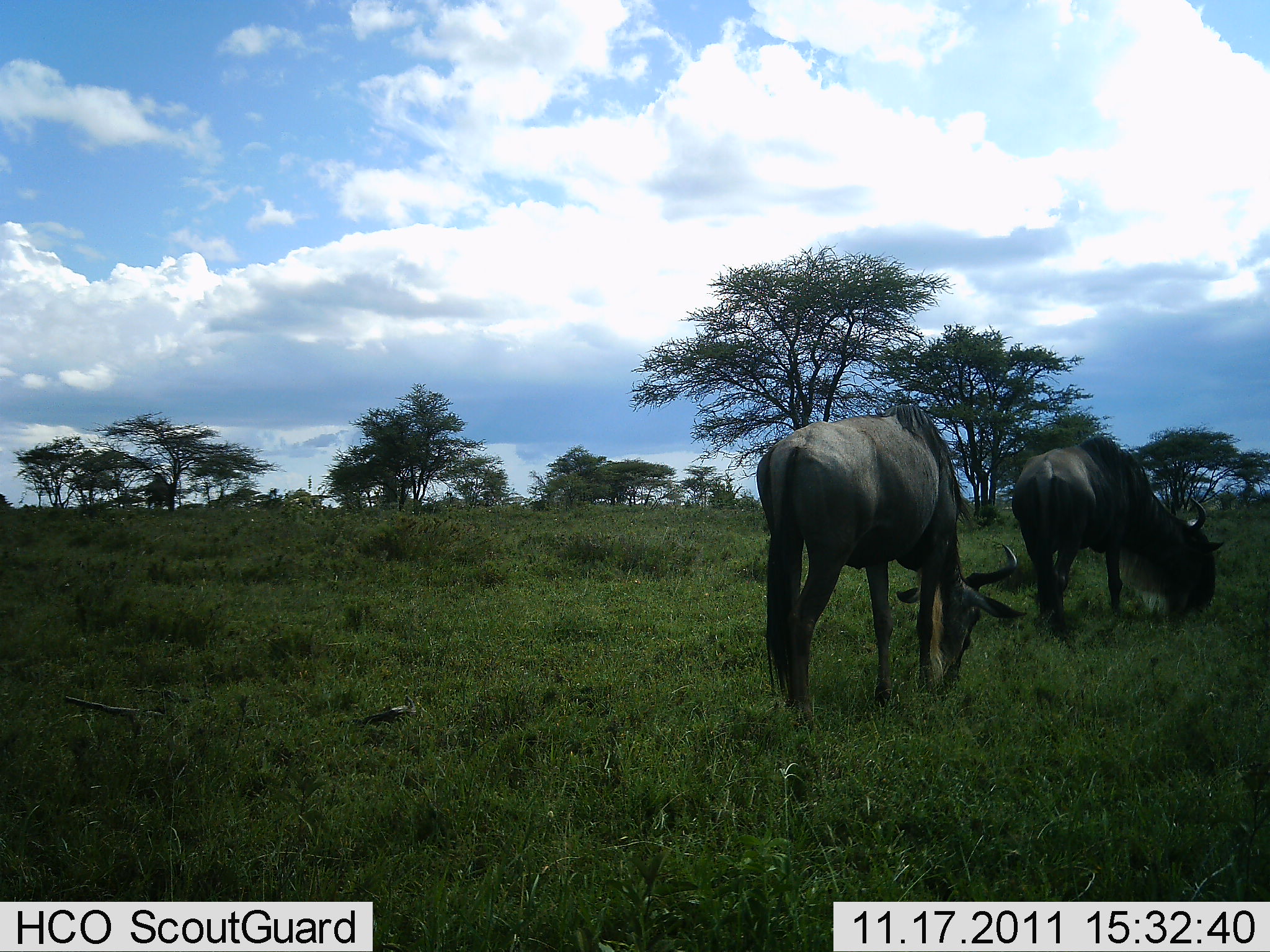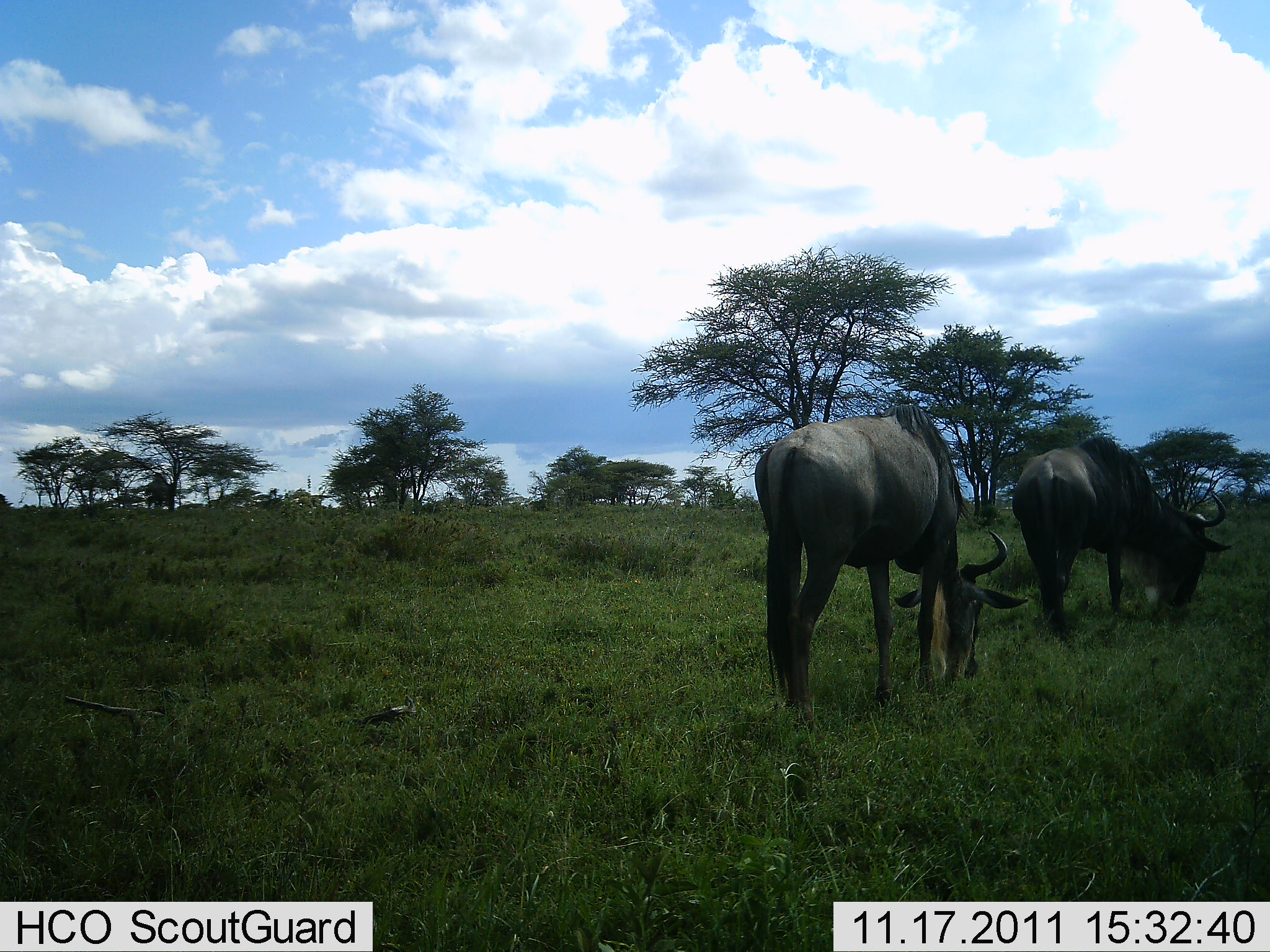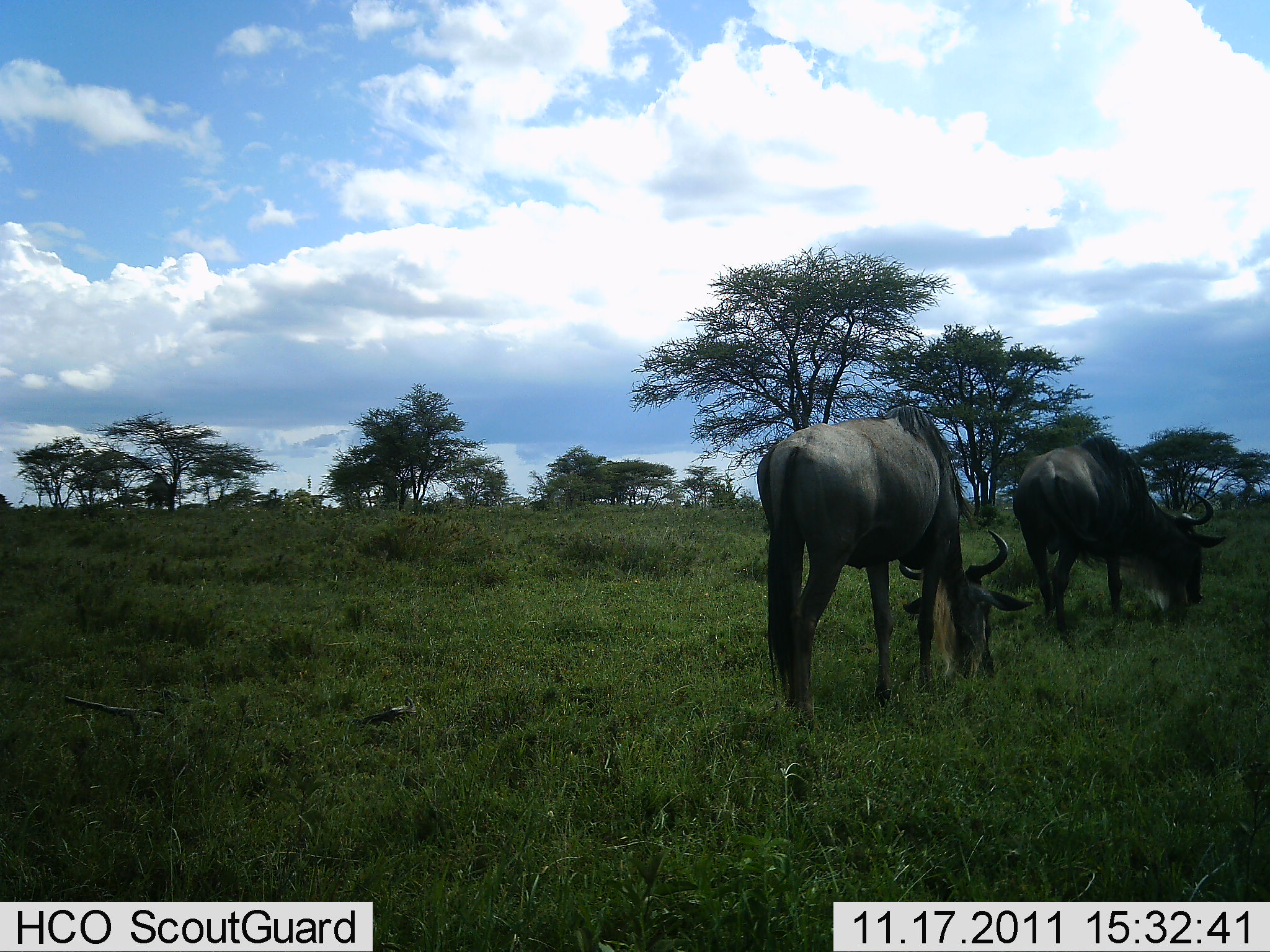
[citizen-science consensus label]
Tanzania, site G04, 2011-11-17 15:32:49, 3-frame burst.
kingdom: Animalia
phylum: Chordata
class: Mammalia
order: Artiodactyla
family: Bovidae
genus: Connochaetes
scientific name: Connochaetes taurinus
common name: blue wildebeest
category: wildebeest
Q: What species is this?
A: Wildebeest (blue wildebeest) (Connochaetes taurinus).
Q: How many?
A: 2.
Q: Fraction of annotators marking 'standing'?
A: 17%.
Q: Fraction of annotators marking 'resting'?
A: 0%.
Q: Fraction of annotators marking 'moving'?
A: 8%.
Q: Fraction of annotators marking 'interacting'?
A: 0%.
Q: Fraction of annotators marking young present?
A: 0%.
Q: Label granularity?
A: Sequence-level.